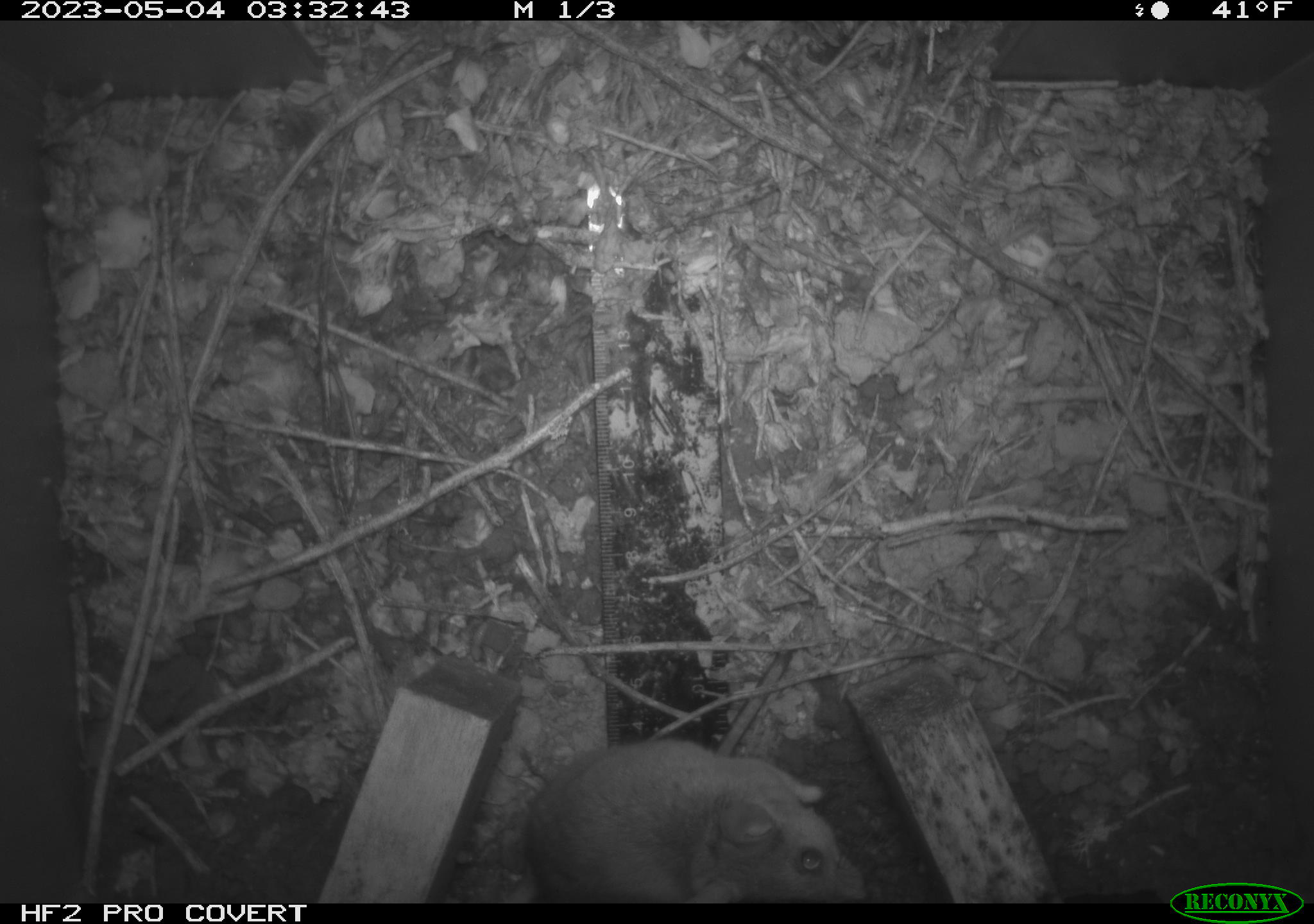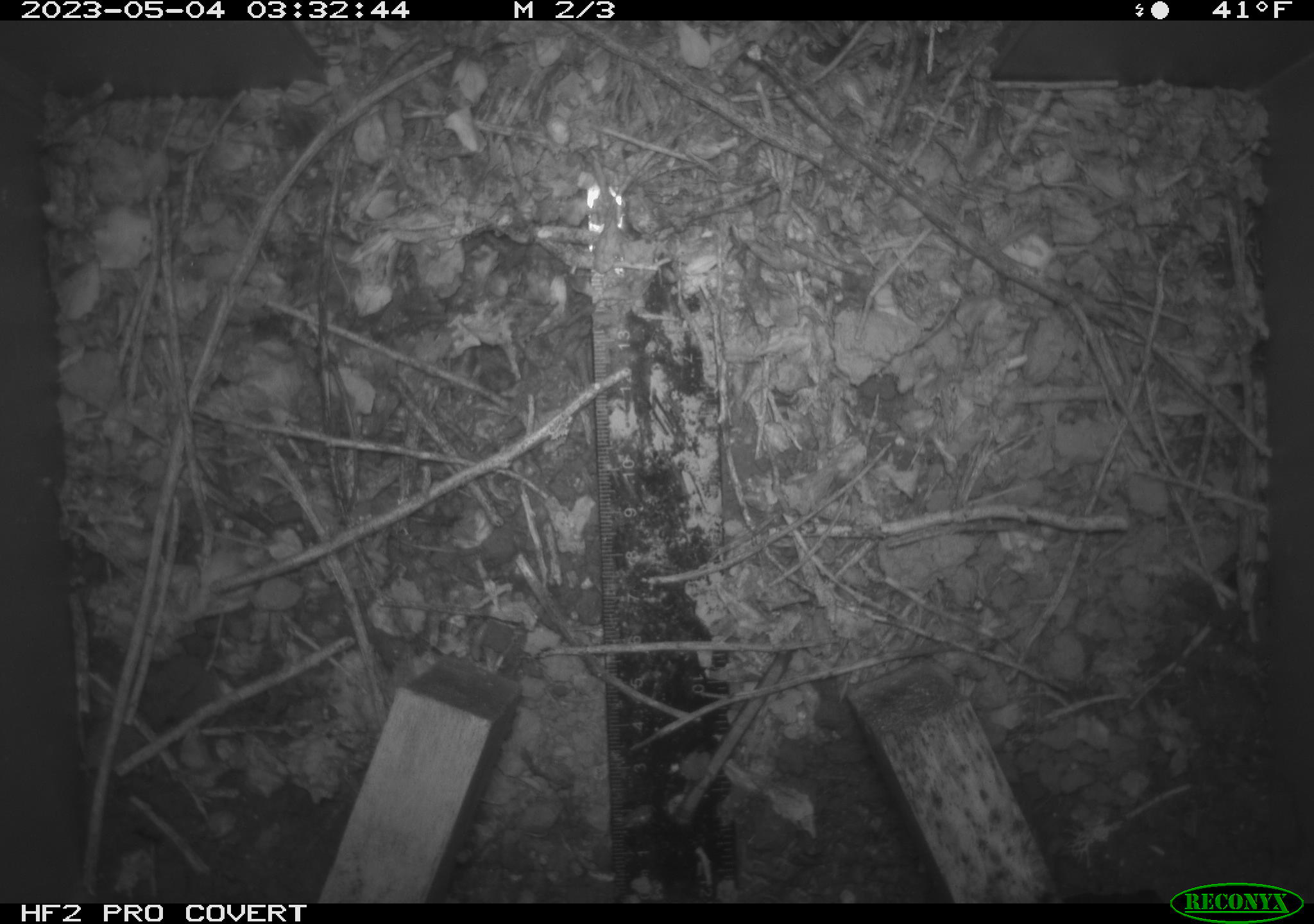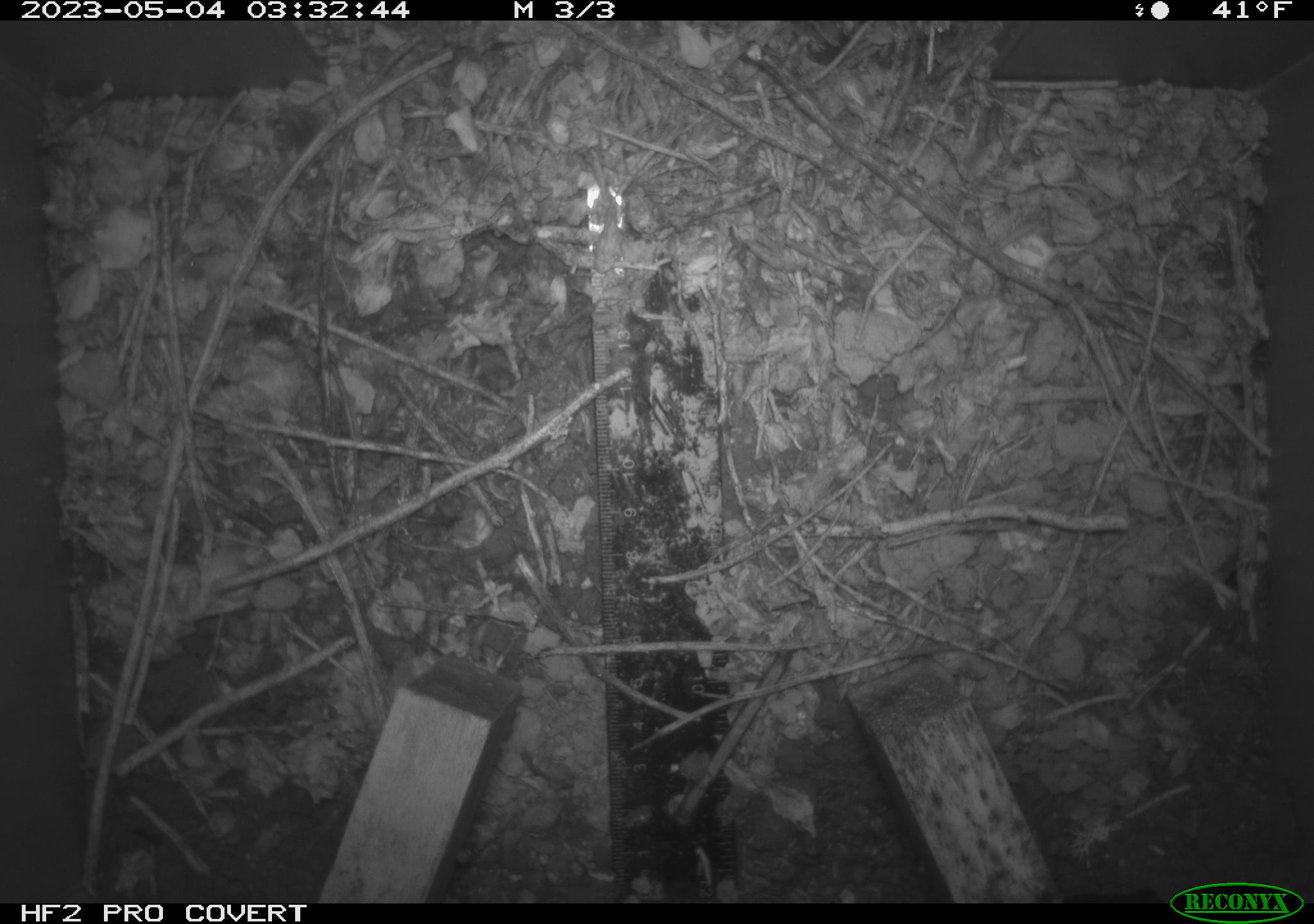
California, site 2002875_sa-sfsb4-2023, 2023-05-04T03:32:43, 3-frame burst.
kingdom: Animalia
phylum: Chordata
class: Mammalia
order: Rodentia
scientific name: Rodentia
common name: mouse species